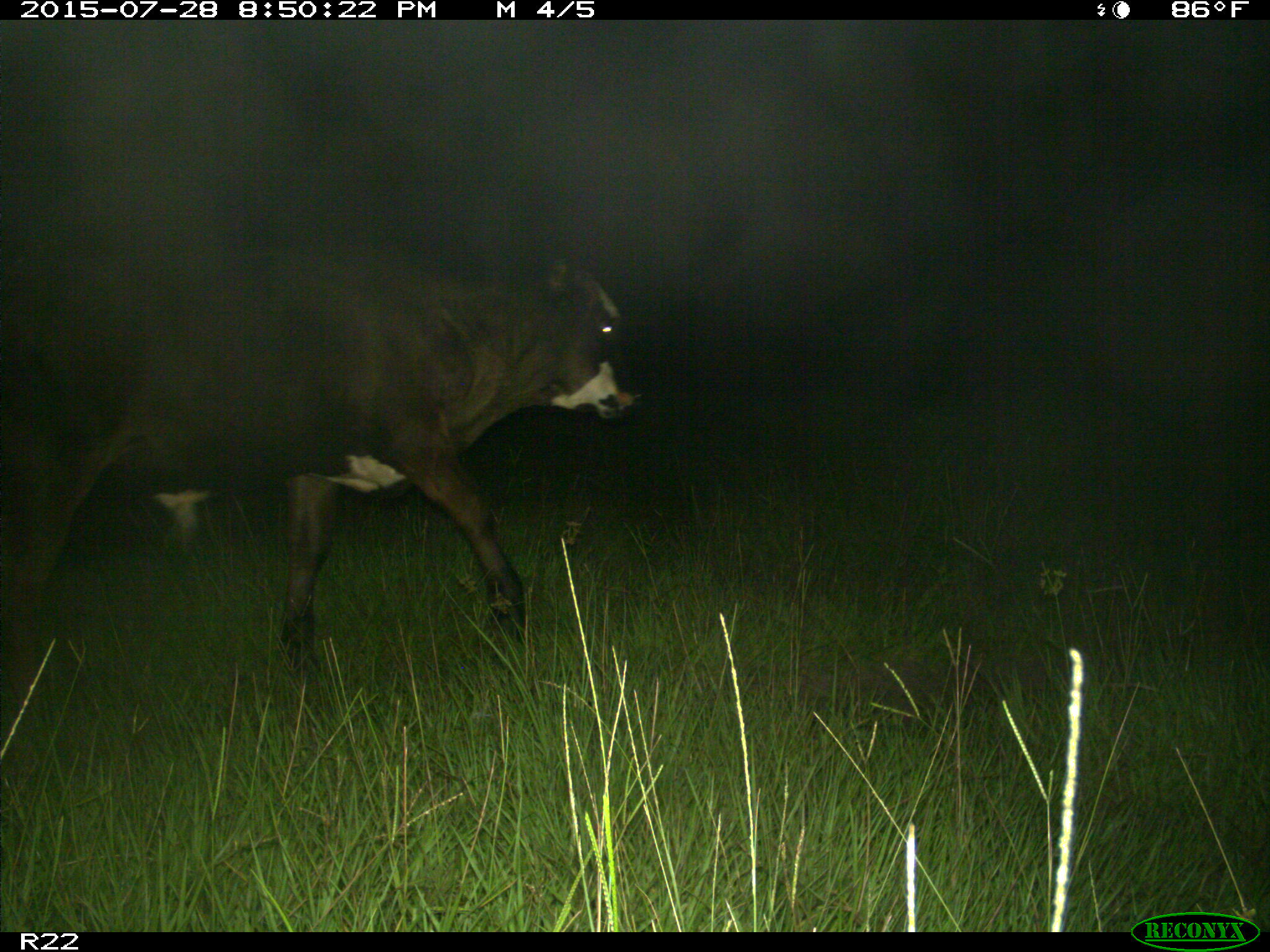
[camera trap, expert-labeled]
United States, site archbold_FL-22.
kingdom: Animalia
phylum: Chordata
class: Mammalia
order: Artiodactyla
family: Bovidae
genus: Bos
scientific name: Bos taurus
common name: domestic cow